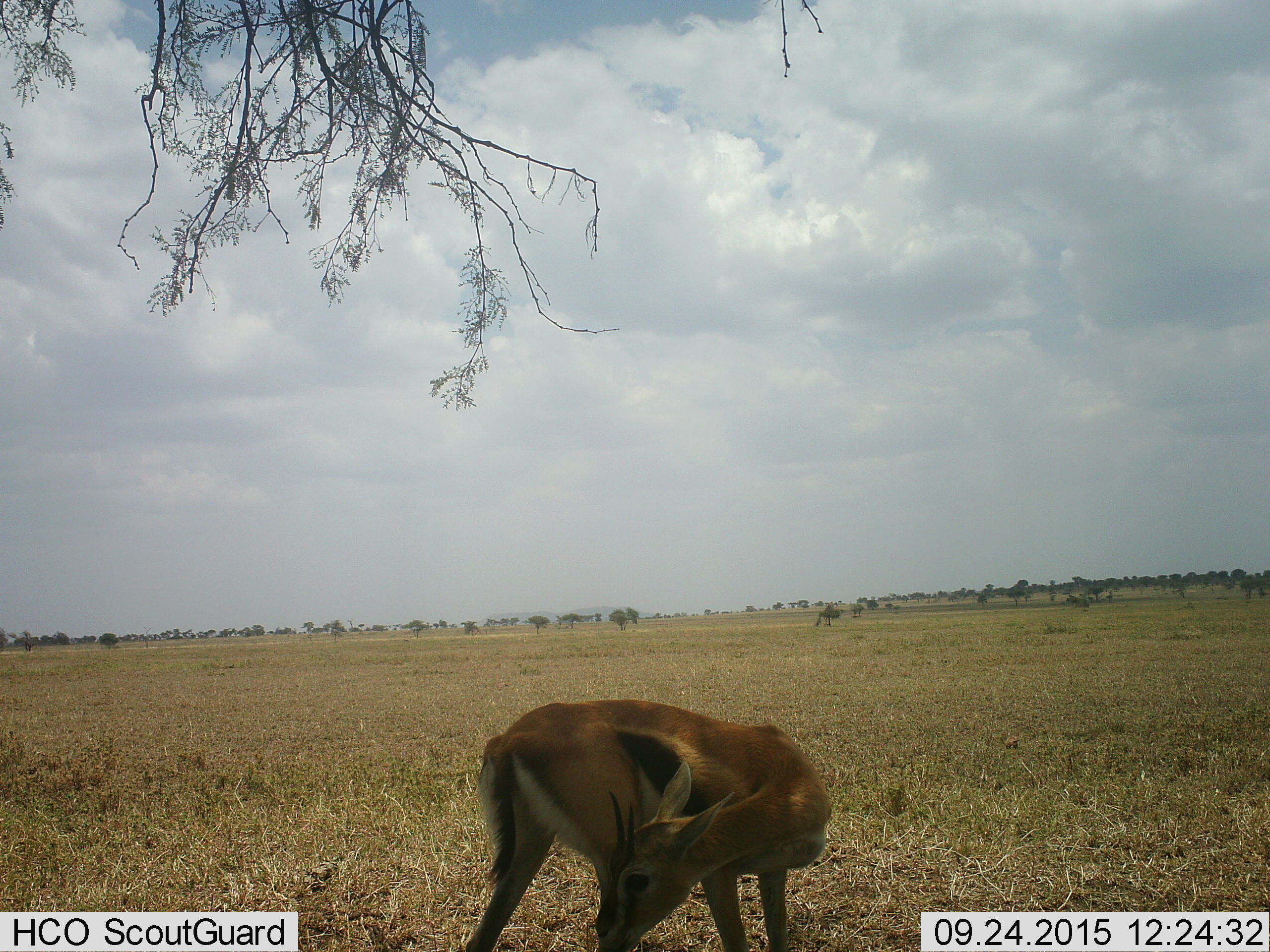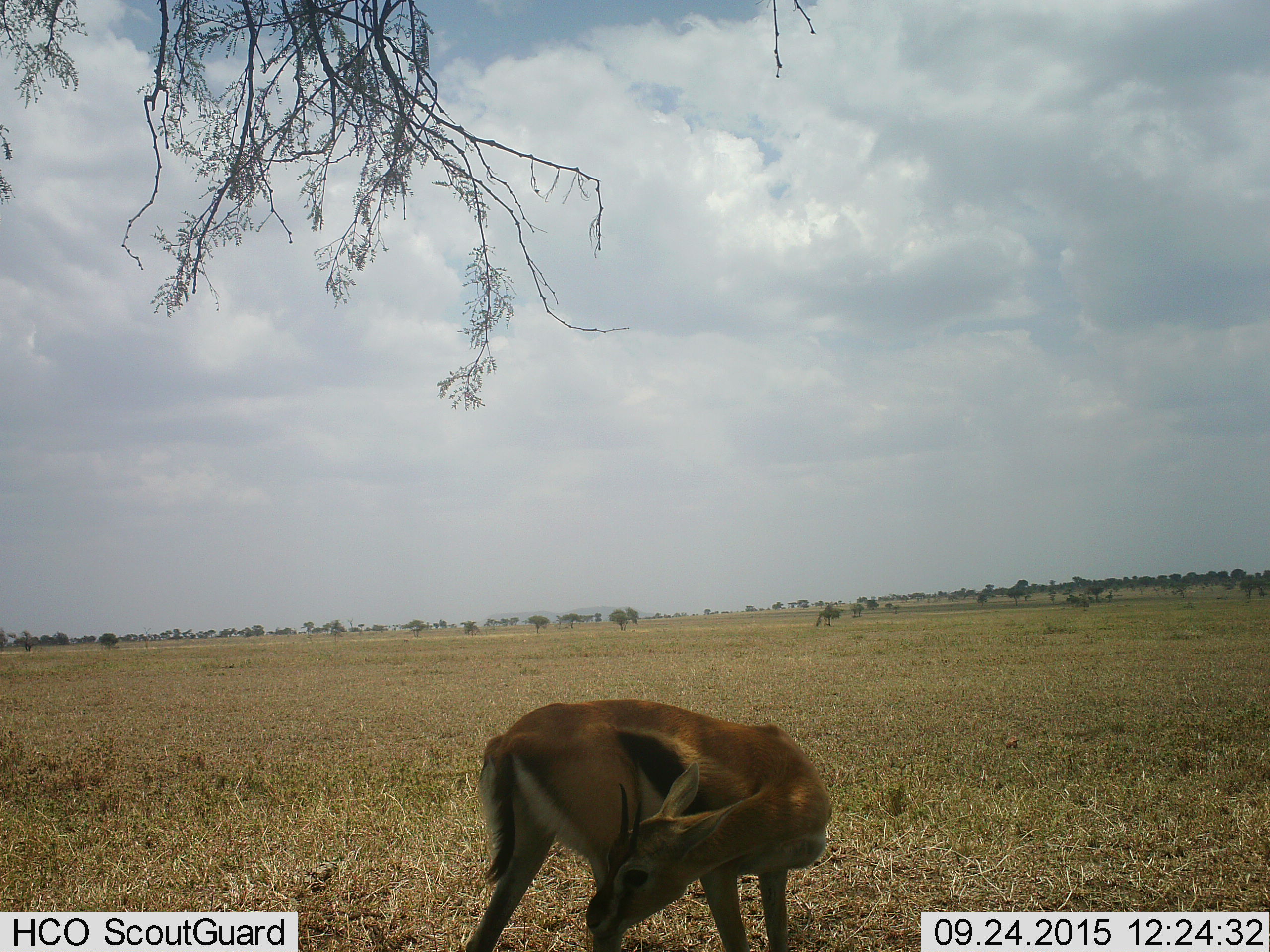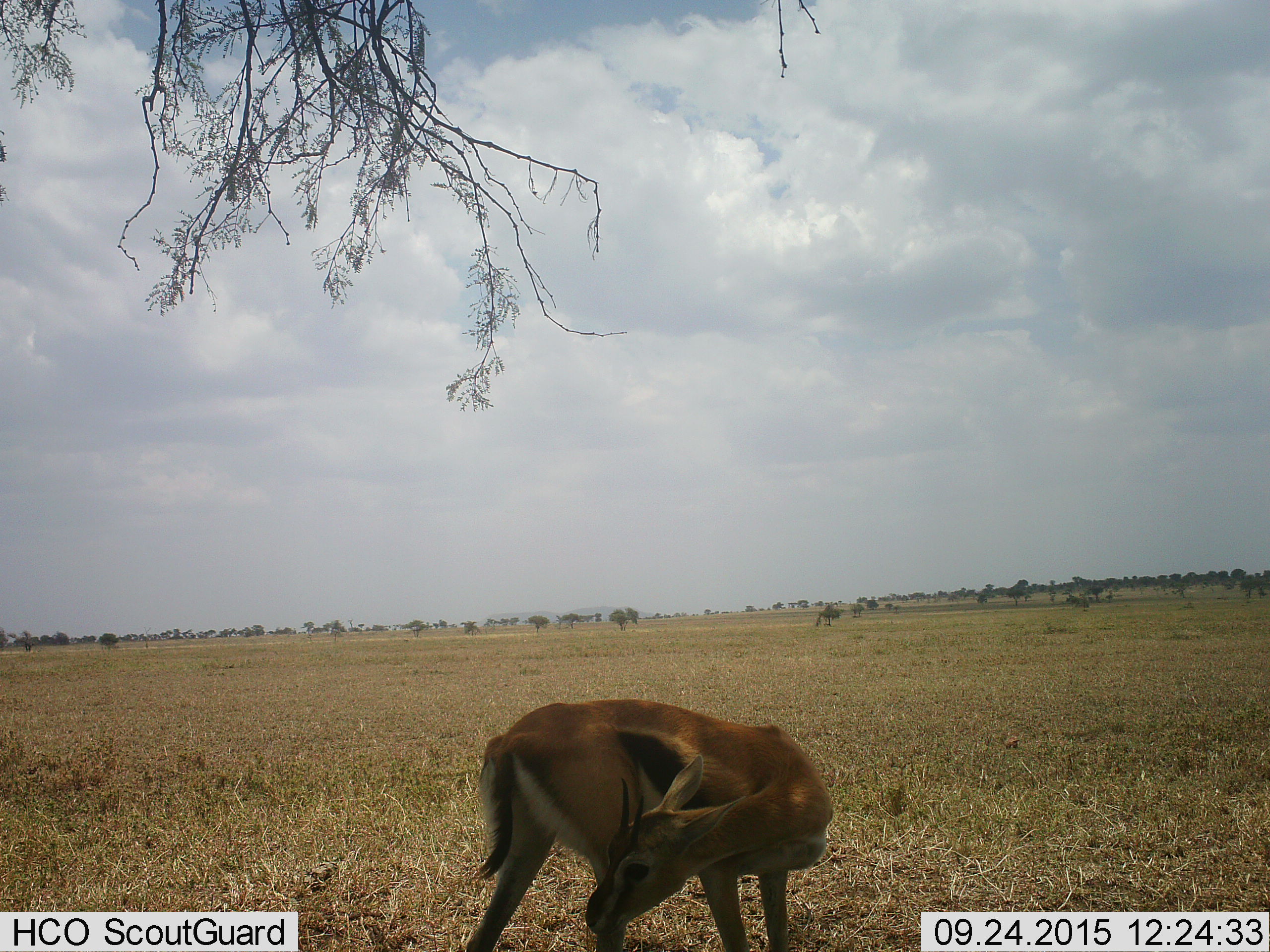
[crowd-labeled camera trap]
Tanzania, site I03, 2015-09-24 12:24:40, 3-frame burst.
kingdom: Animalia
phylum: Chordata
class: Mammalia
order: Artiodactyla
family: Bovidae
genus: Eudorcas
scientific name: Eudorcas thomsonii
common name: thomson's gazelle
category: gazellethomsons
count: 1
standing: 100%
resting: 0%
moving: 0%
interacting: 0%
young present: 0%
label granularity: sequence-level